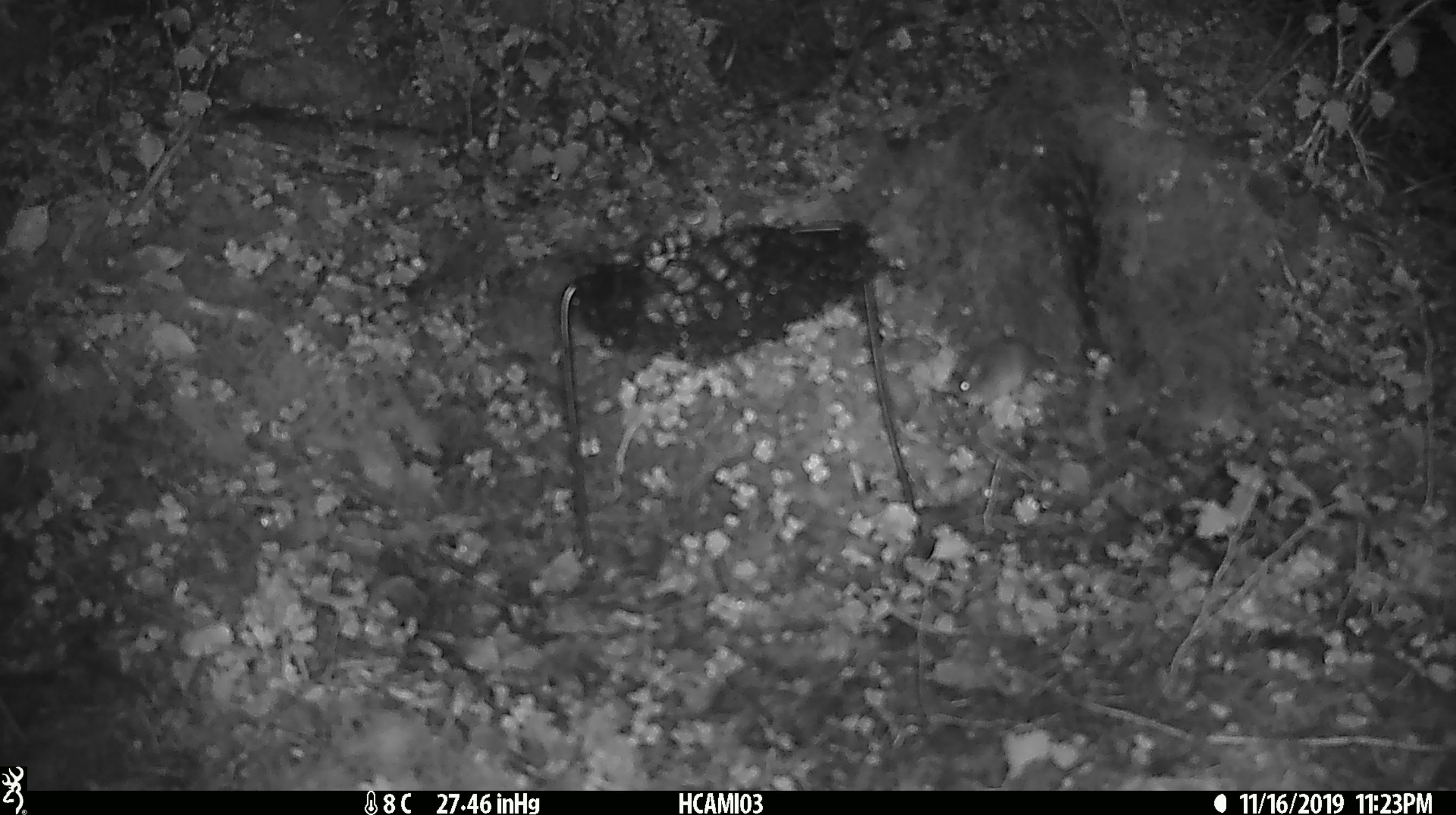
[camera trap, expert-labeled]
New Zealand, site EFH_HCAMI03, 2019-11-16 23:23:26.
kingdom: Animalia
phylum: Chordata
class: Mammalia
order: Rodentia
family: Muridae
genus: Mus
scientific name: Mus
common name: mouse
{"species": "mouse (Mus)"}